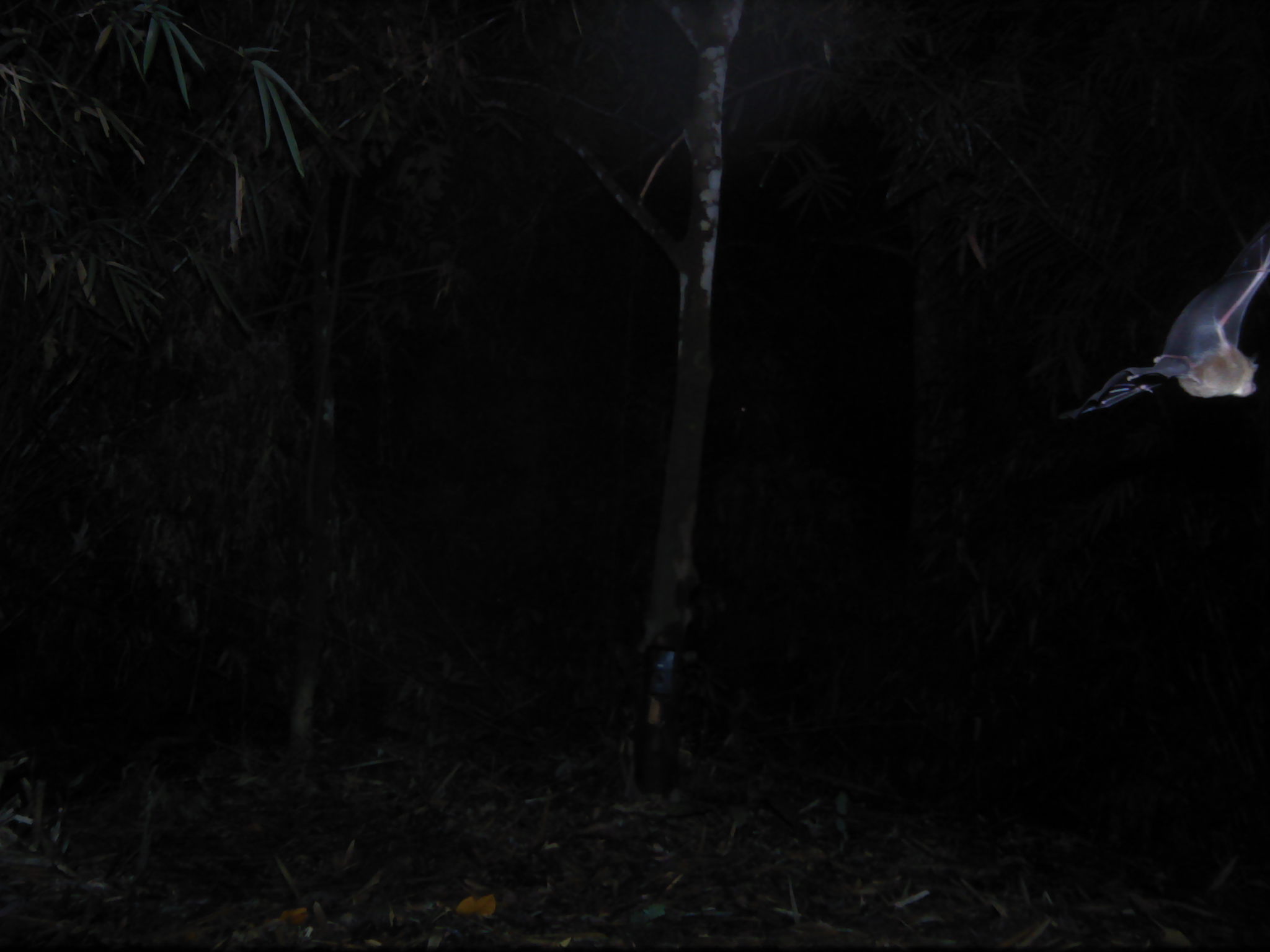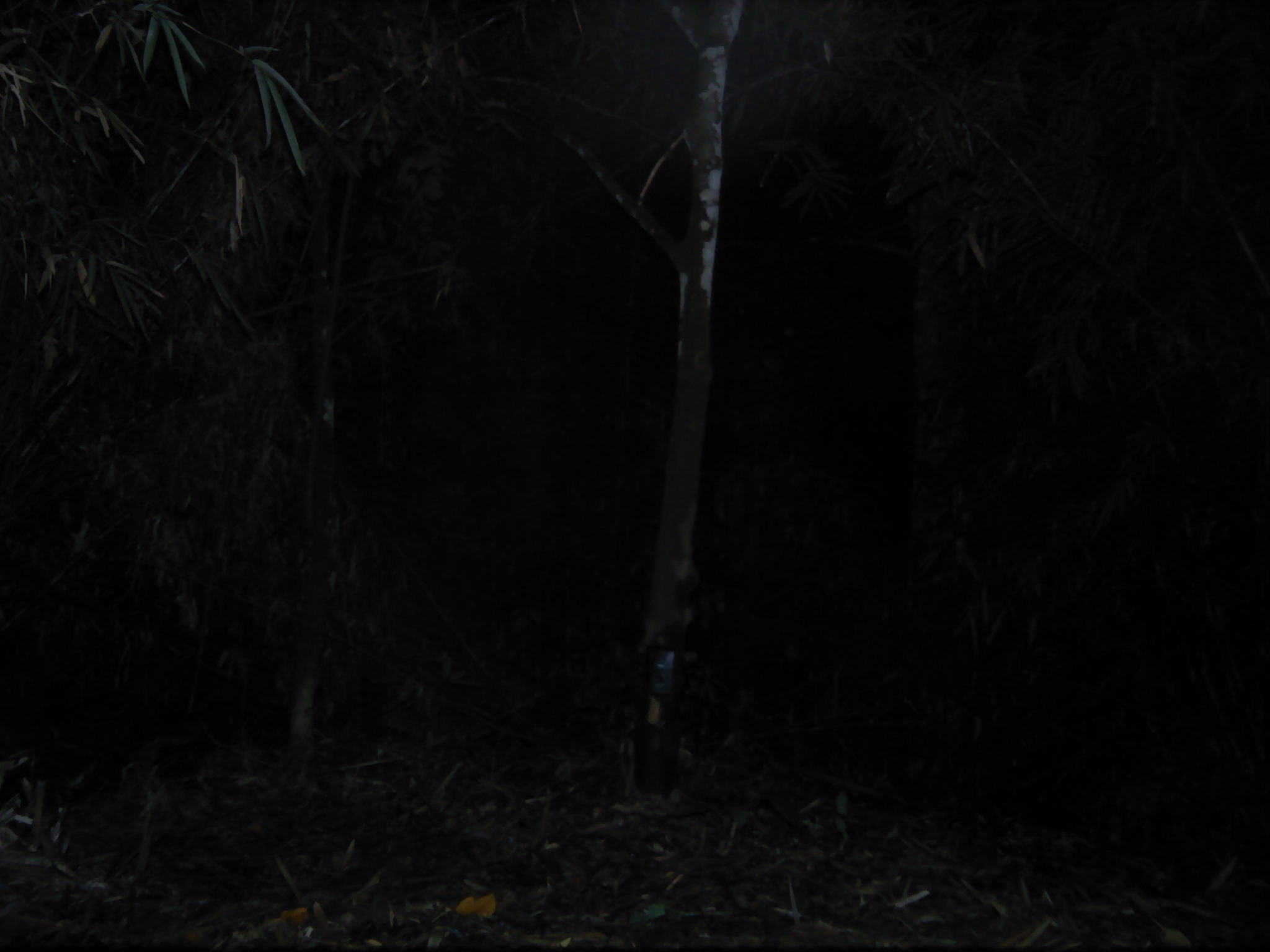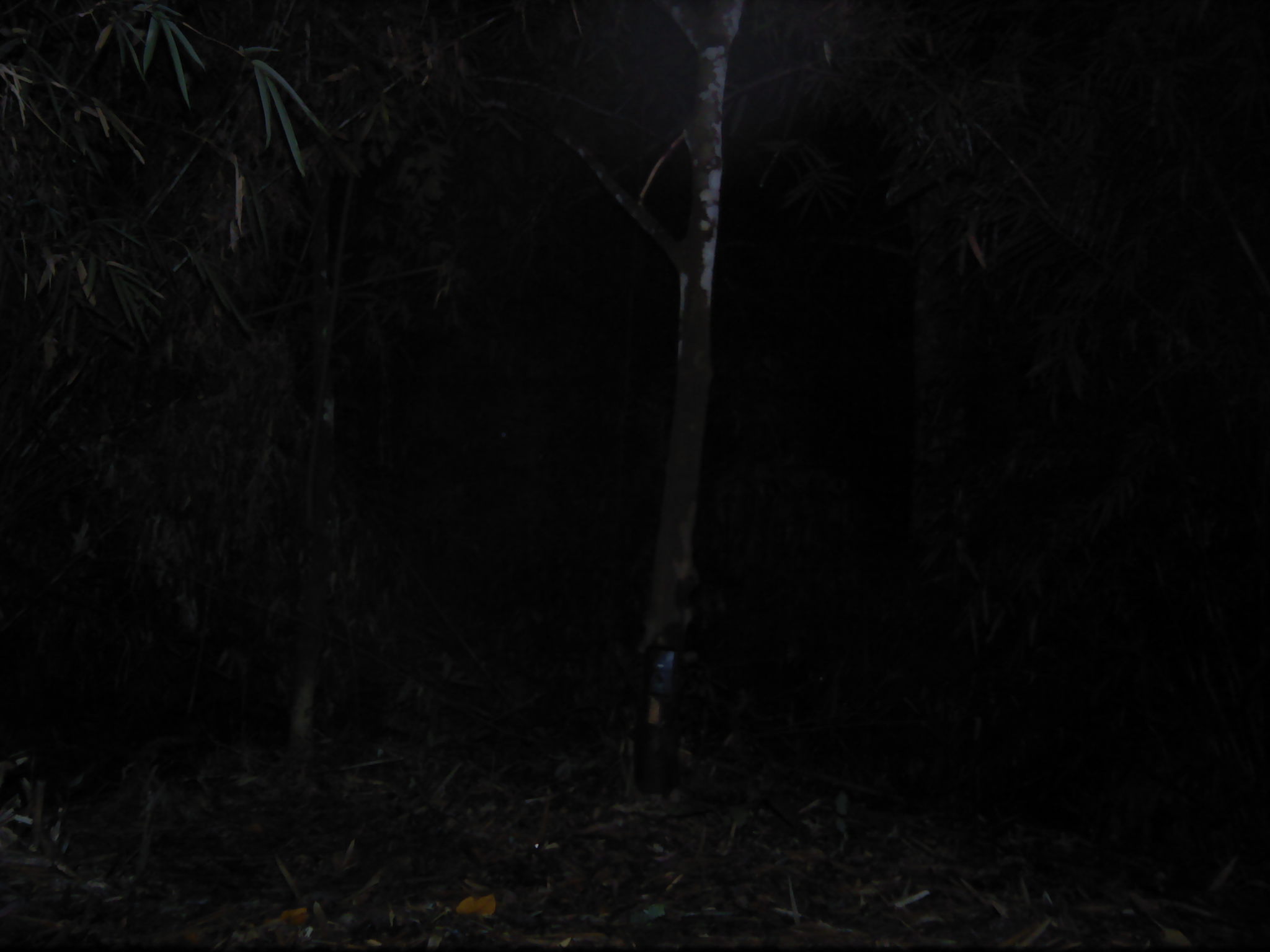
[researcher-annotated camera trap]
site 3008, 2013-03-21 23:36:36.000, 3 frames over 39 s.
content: unidentified animal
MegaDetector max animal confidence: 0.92